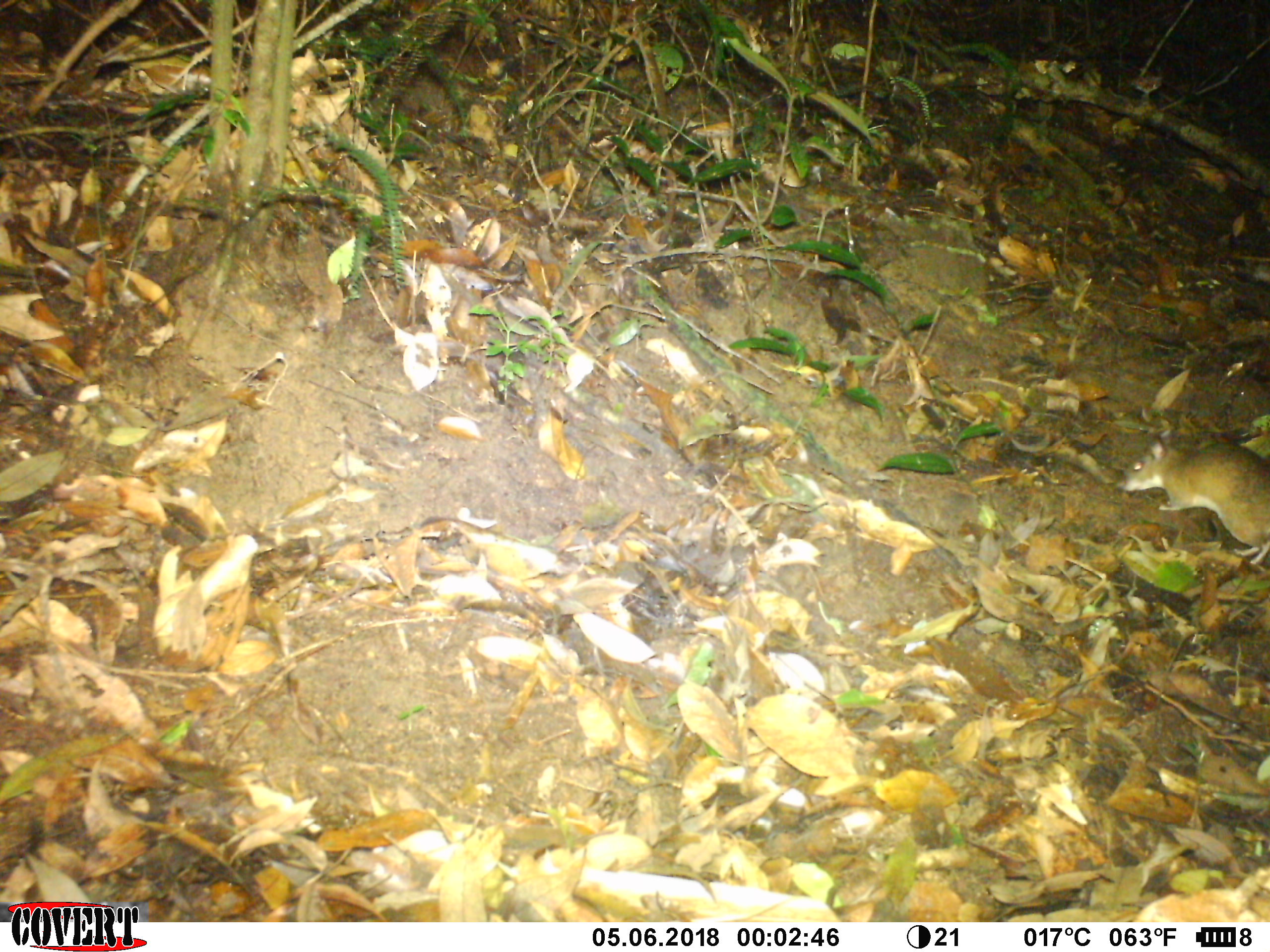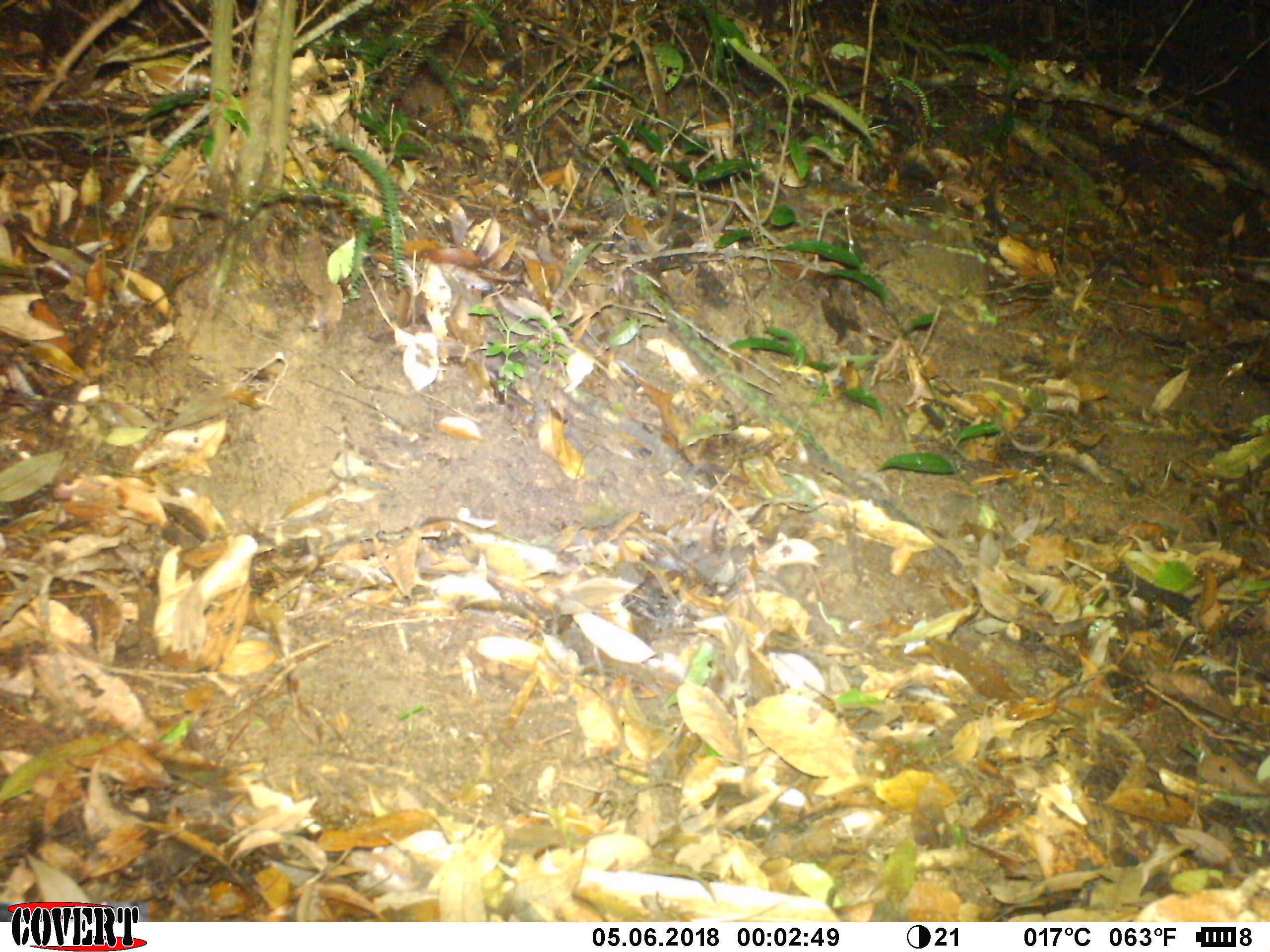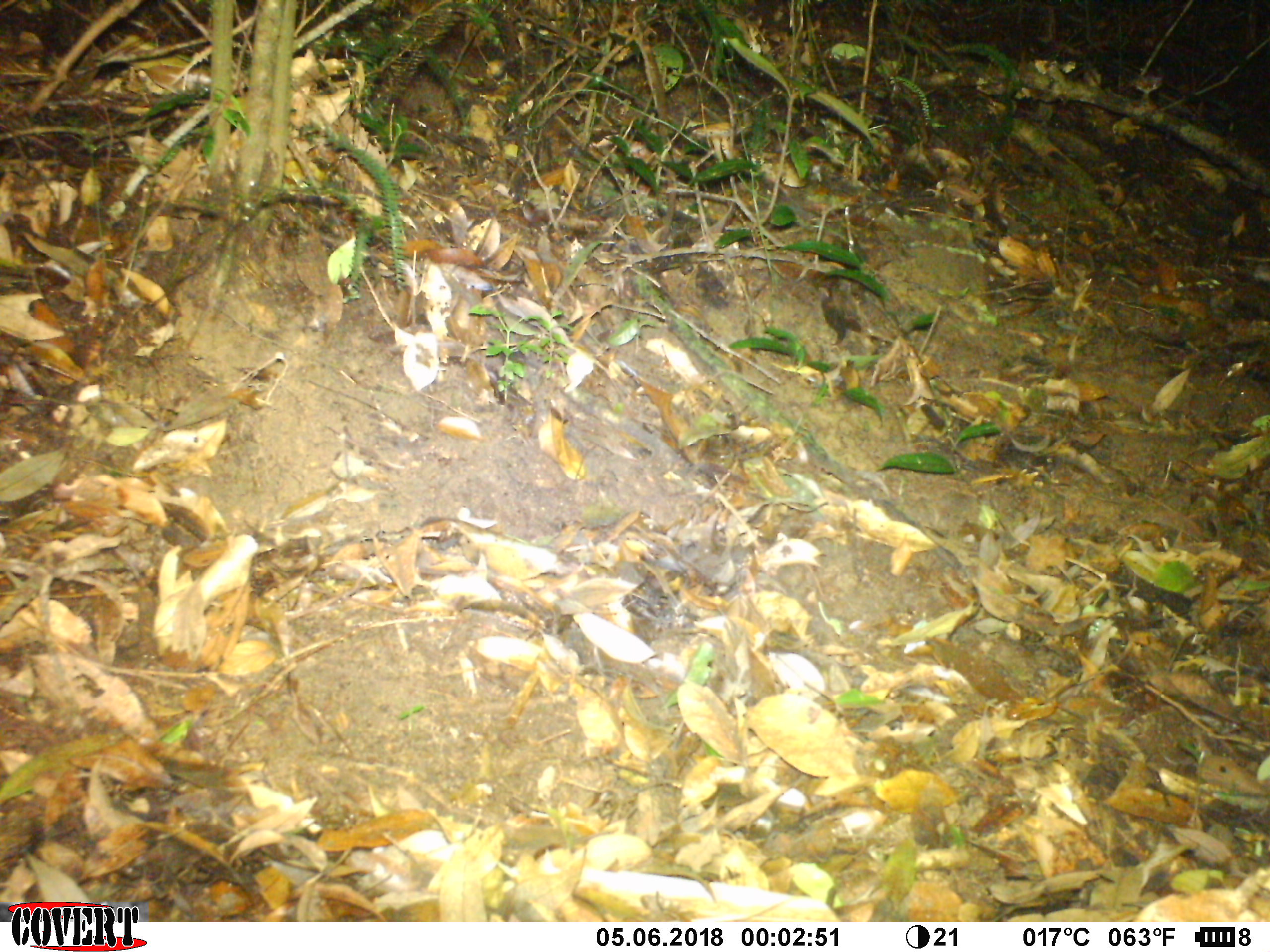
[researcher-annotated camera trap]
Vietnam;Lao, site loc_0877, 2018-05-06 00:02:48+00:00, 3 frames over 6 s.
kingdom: Animalia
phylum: Chordata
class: Mammalia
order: Rodentia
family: Muridae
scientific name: Muridae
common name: old-world mice and rats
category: unidentified murid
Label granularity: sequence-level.